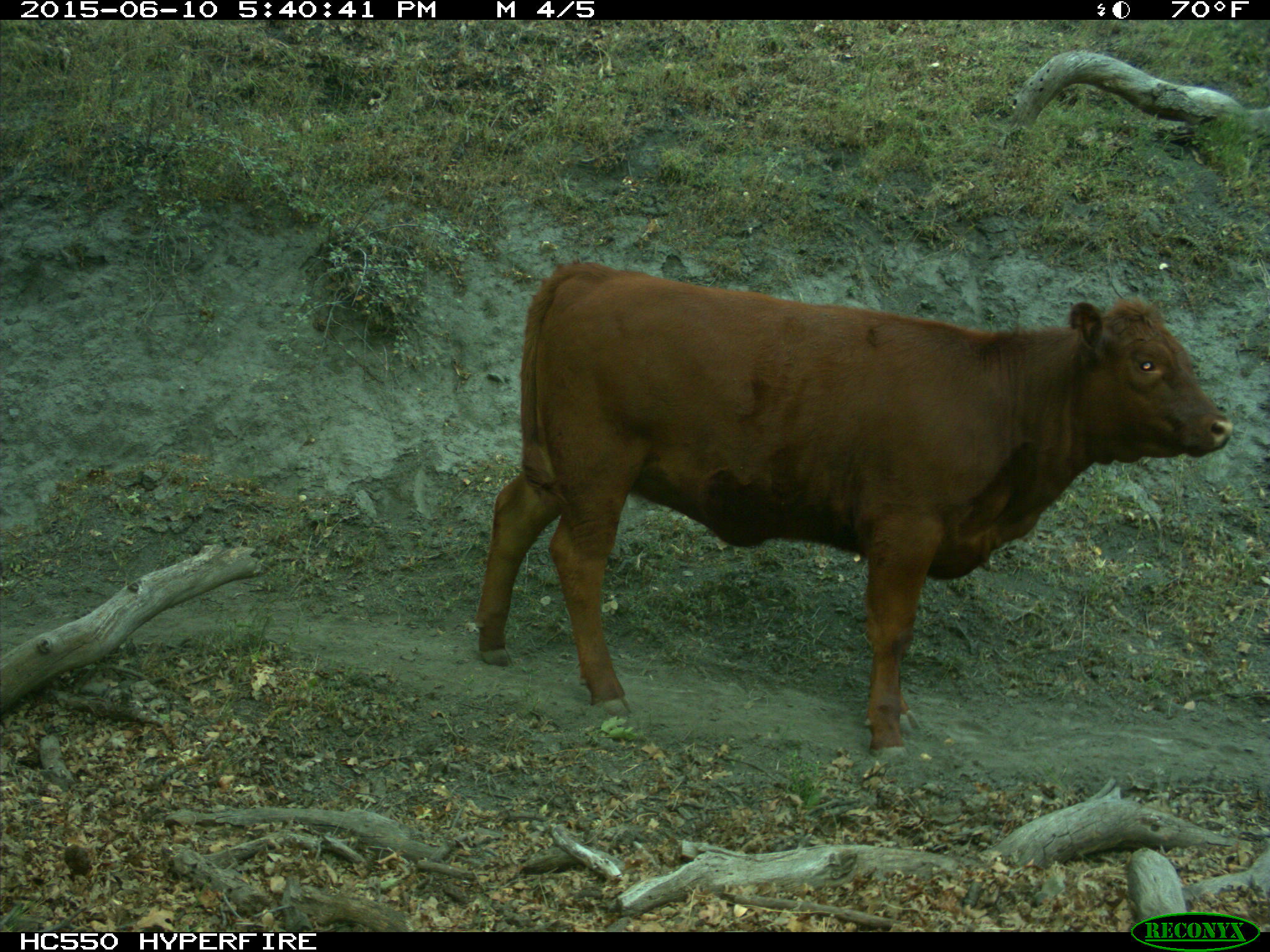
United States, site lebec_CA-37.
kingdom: Animalia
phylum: Chordata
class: Mammalia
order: Artiodactyla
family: Bovidae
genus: Bos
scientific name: Bos taurus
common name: domestic cow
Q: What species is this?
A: Bos taurus (domestic cow).